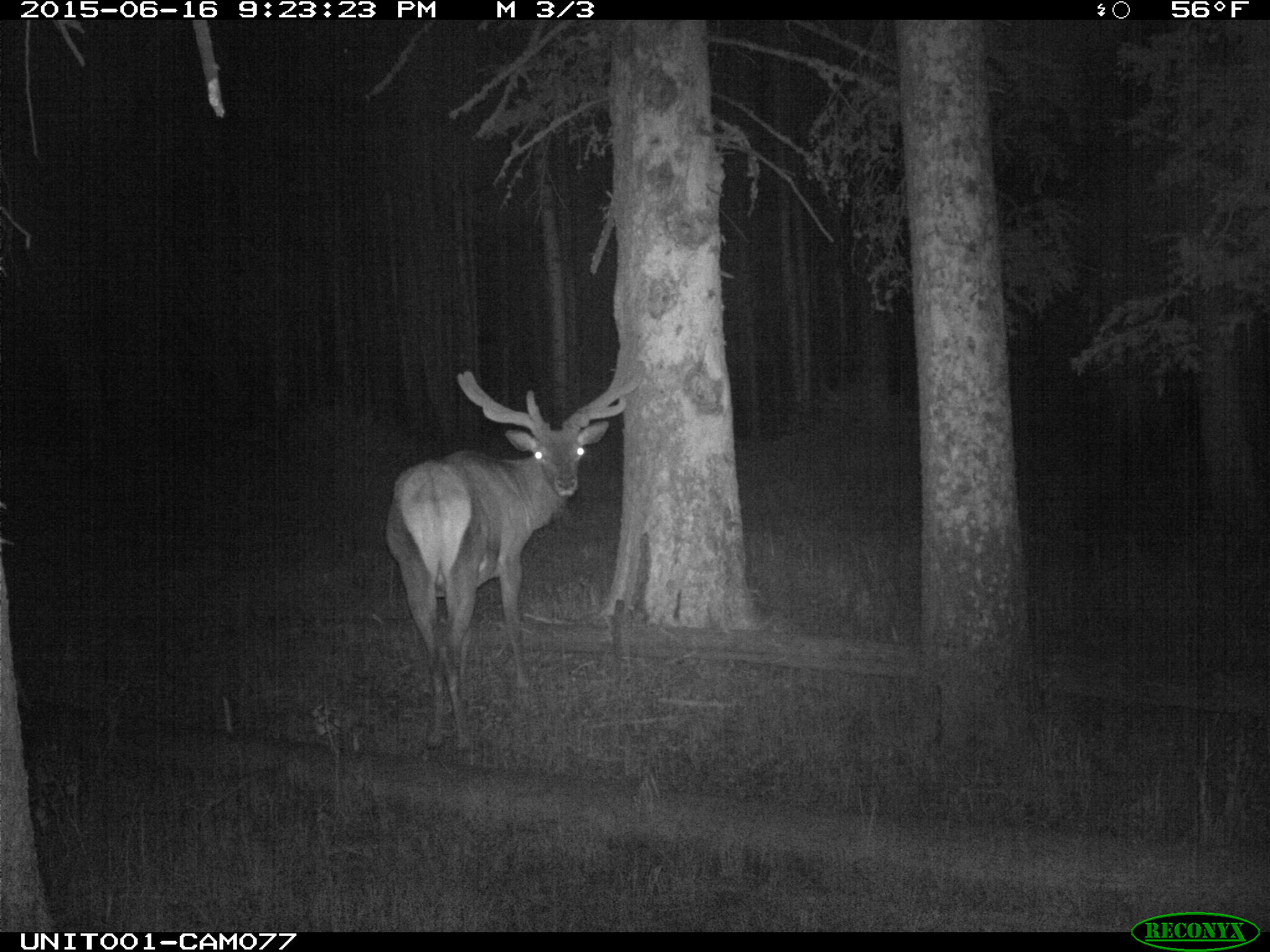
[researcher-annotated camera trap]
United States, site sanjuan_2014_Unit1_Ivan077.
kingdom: Animalia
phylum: Chordata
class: Mammalia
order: Artiodactyla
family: Cervidae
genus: Cervus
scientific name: Cervus elaphus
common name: red deer